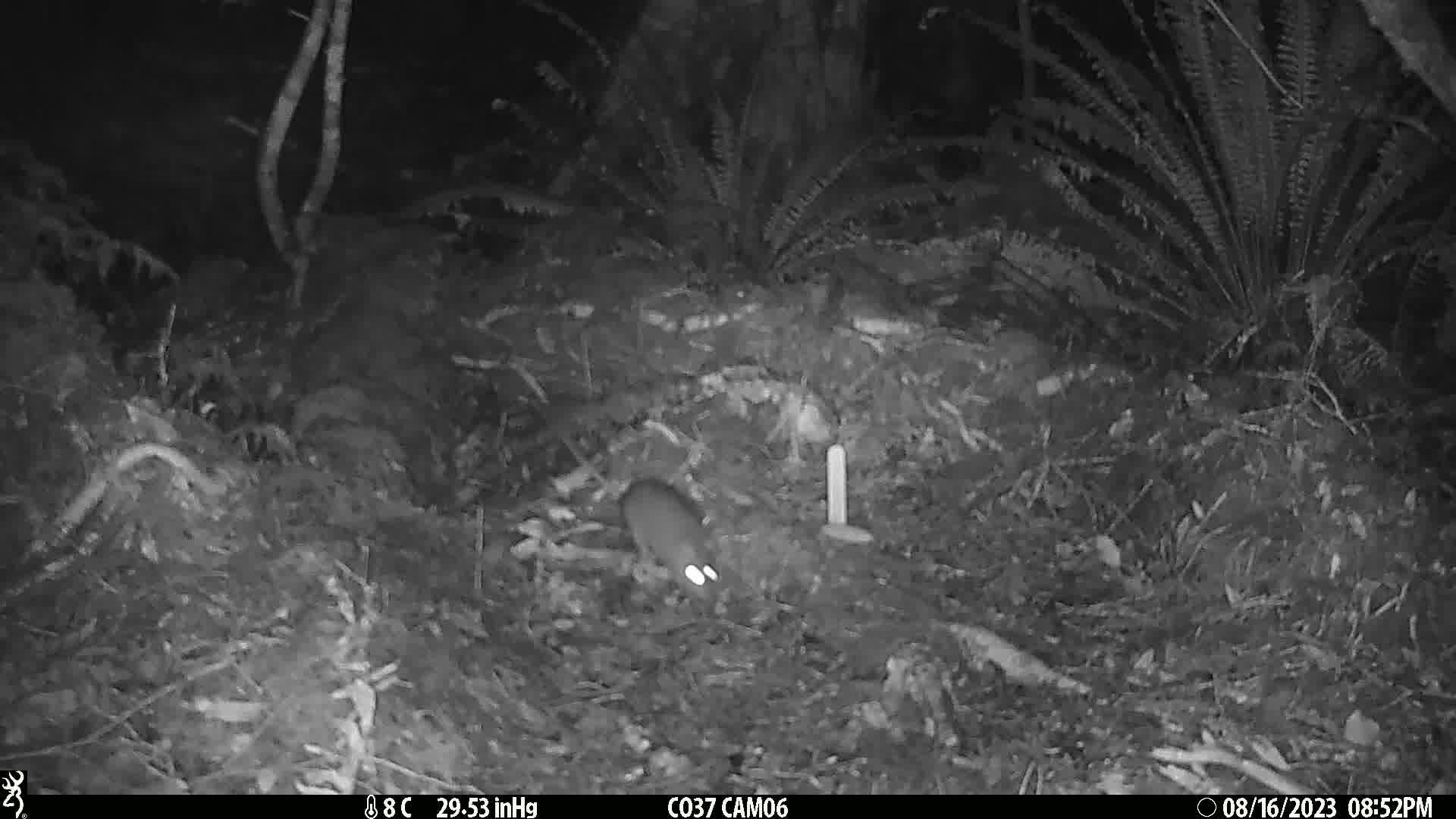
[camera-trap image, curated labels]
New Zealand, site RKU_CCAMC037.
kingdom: Animalia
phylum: Chordata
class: Mammalia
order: Rodentia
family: Muridae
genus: Rattus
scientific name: Rattus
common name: rat